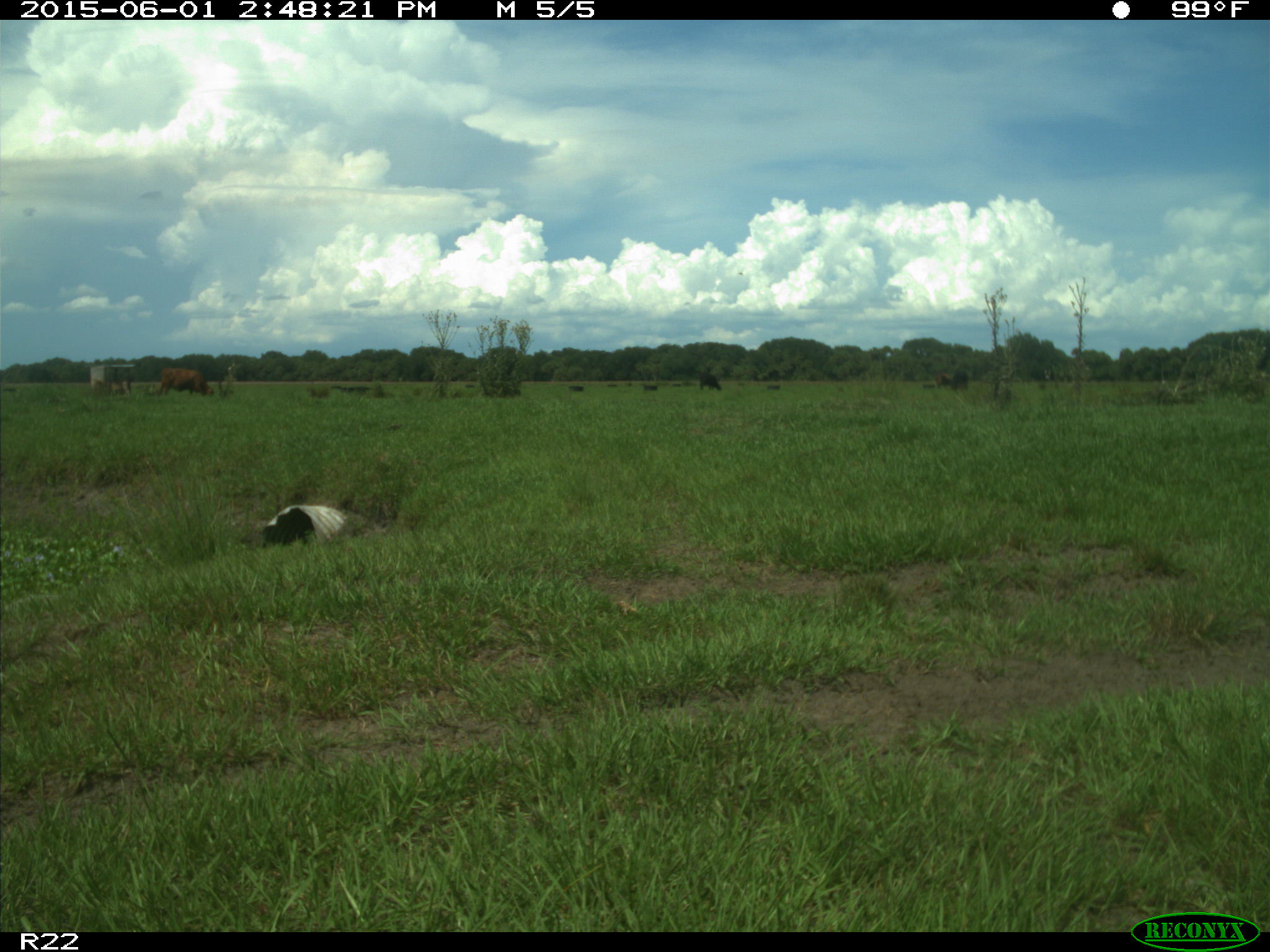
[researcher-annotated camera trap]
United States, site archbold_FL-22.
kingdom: Animalia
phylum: Chordata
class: Mammalia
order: Artiodactyla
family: Bovidae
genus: Bos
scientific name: Bos taurus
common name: domestic cow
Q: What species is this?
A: Bos taurus (domestic cow).